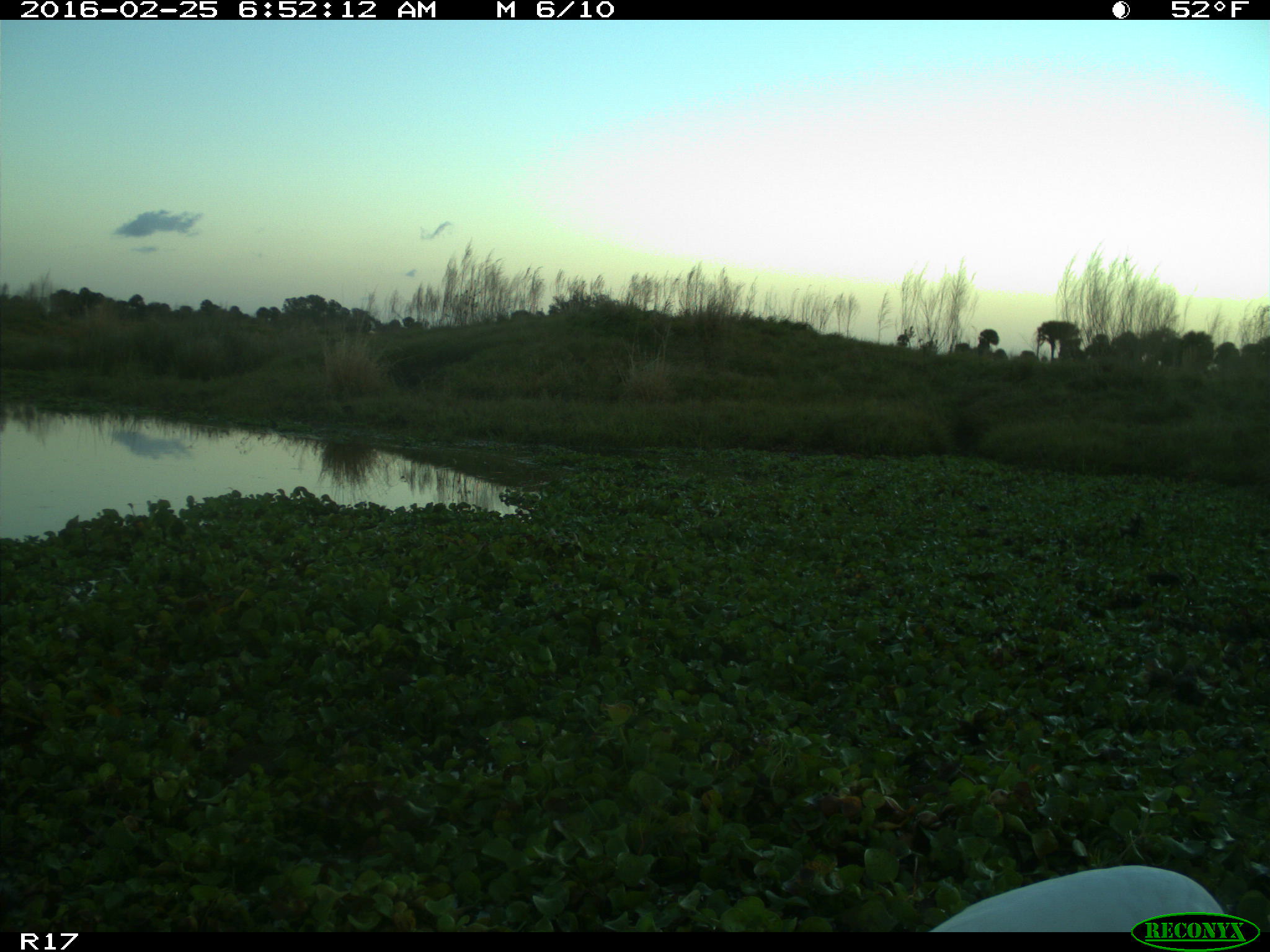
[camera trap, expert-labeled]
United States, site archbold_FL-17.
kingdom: Animalia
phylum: Chordata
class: Aves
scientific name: Aves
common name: birds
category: unidentified bird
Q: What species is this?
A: Unidentified bird (birds) (Aves).